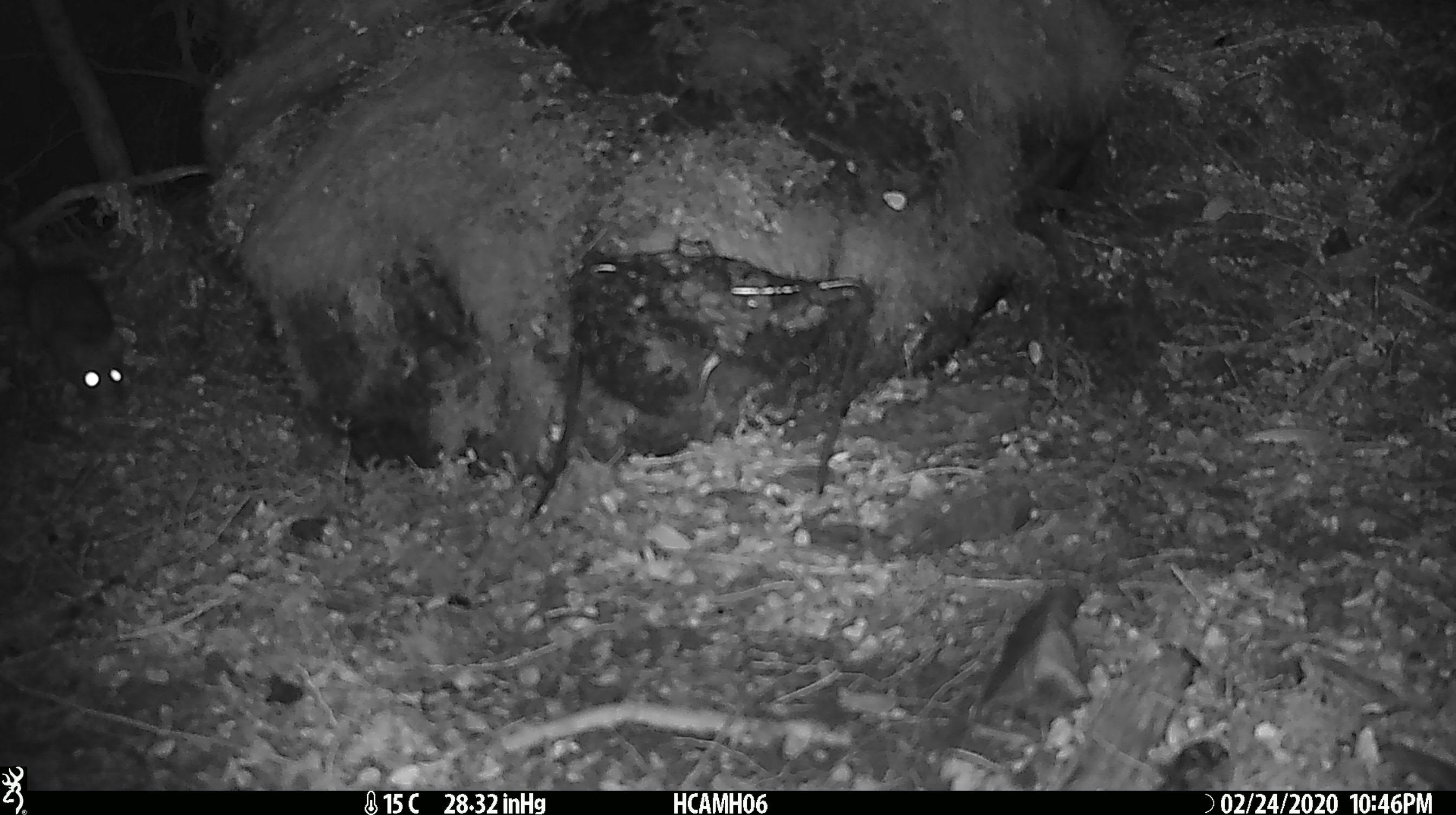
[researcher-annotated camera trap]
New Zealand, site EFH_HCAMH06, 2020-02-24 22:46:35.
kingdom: Animalia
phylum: Chordata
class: Mammalia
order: Rodentia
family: Muridae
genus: Rattus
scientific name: Rattus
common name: rat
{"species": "rat (Rattus)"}